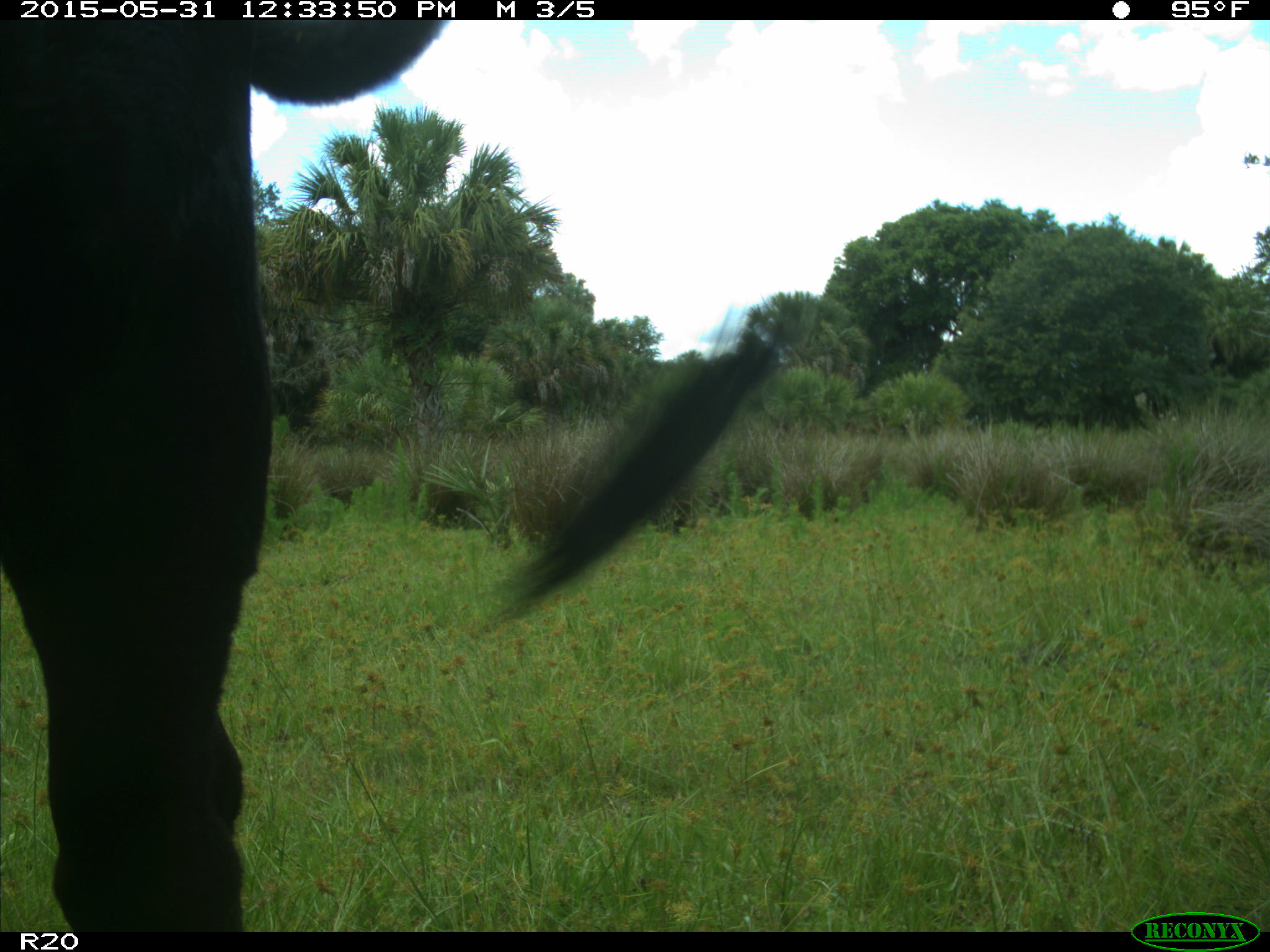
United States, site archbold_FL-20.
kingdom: Animalia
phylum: Chordata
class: Mammalia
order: Artiodactyla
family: Bovidae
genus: Bos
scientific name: Bos taurus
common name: domestic cow